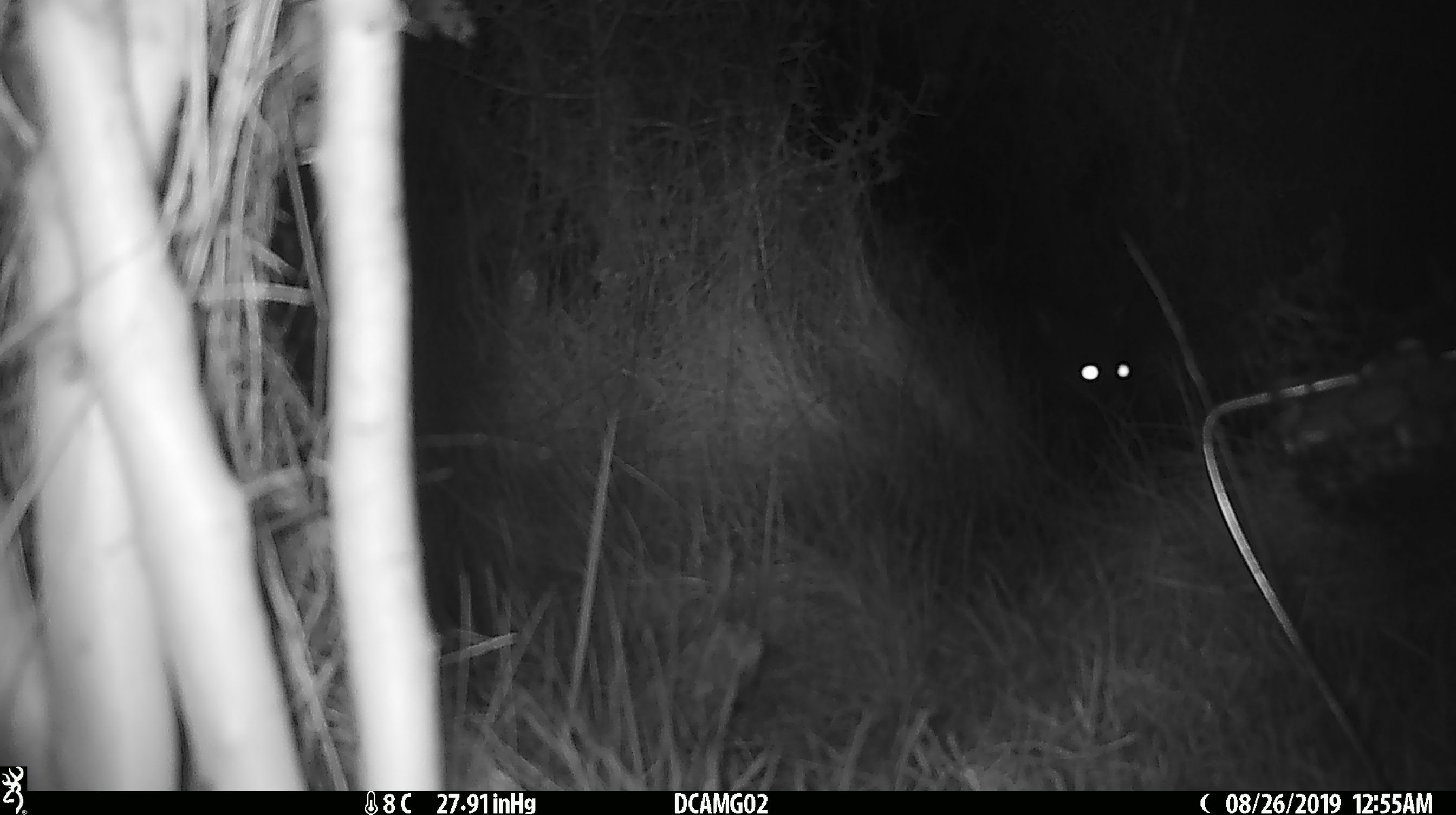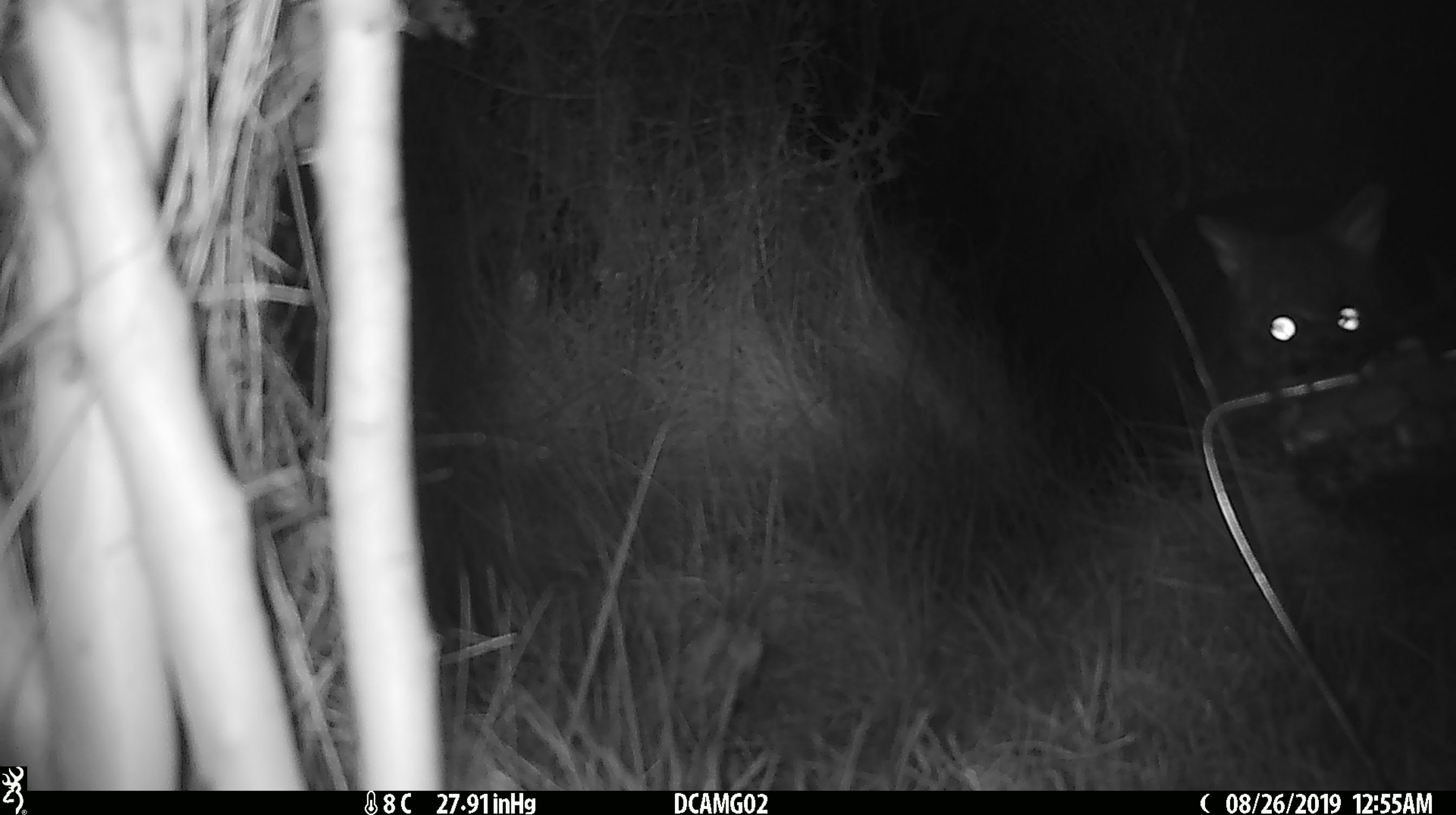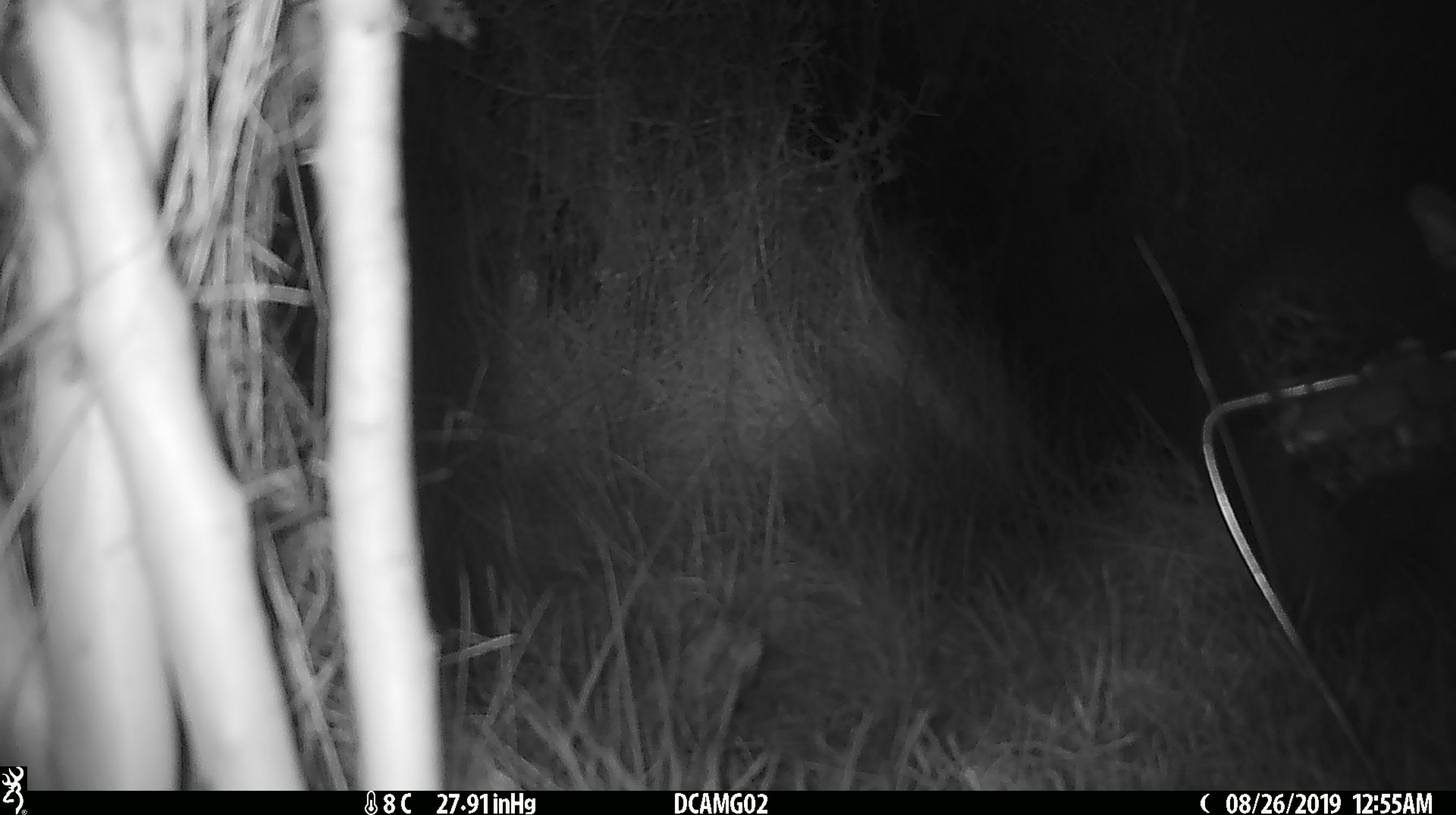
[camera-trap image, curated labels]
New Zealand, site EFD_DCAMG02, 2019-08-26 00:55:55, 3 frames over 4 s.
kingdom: Animalia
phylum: Chordata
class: Mammalia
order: Diprotodontia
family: Phalangeridae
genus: Trichosurus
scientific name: Trichosurus vulpecula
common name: common brushtail possum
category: possum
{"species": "possum (common brushtail possum) (Trichosurus vulpecula)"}